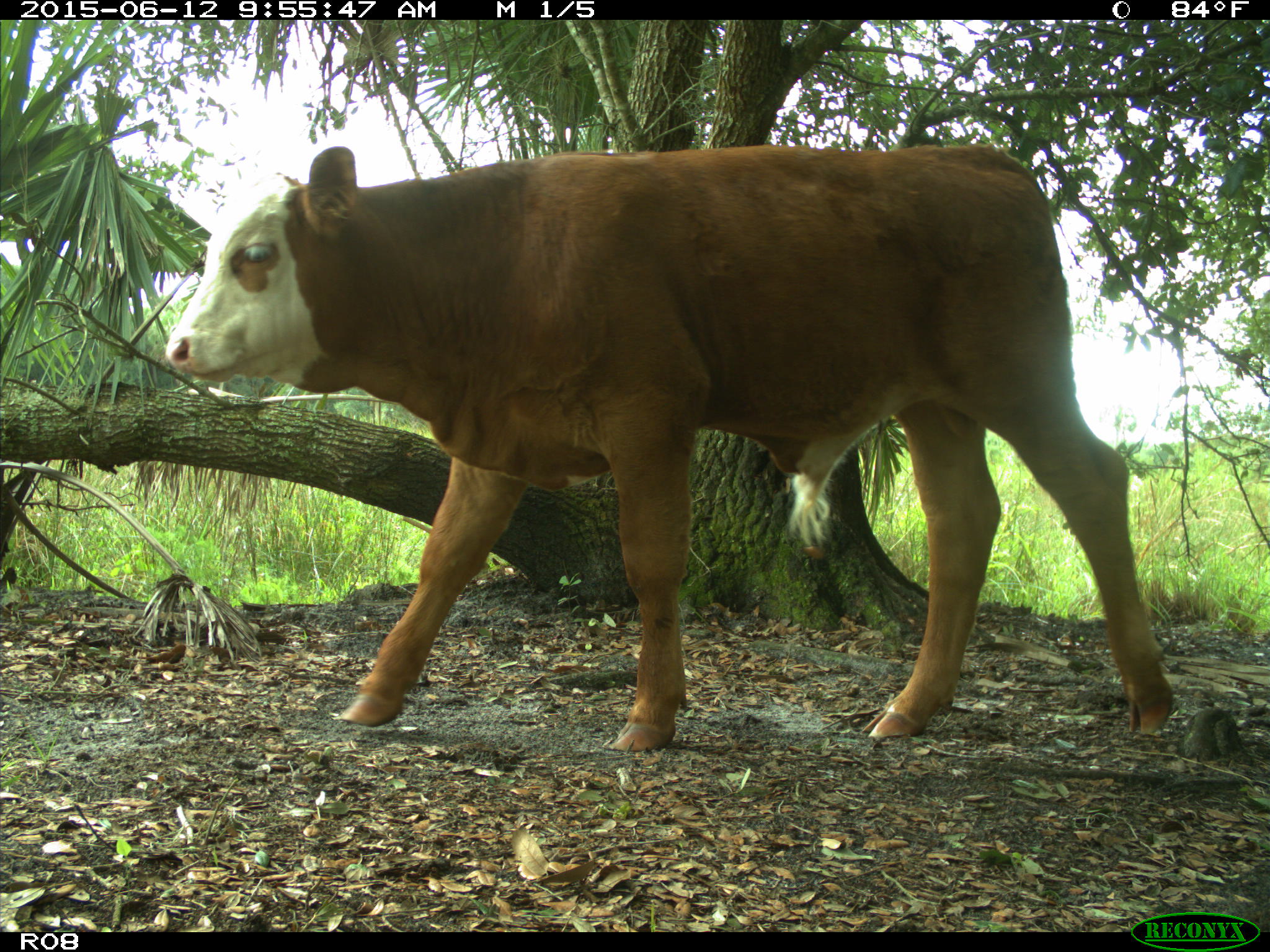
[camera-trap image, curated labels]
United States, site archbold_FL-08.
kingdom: Animalia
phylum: Chordata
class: Mammalia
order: Artiodactyla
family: Bovidae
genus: Bos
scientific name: Bos taurus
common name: domestic cow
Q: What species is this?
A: Bos taurus (domestic cow).